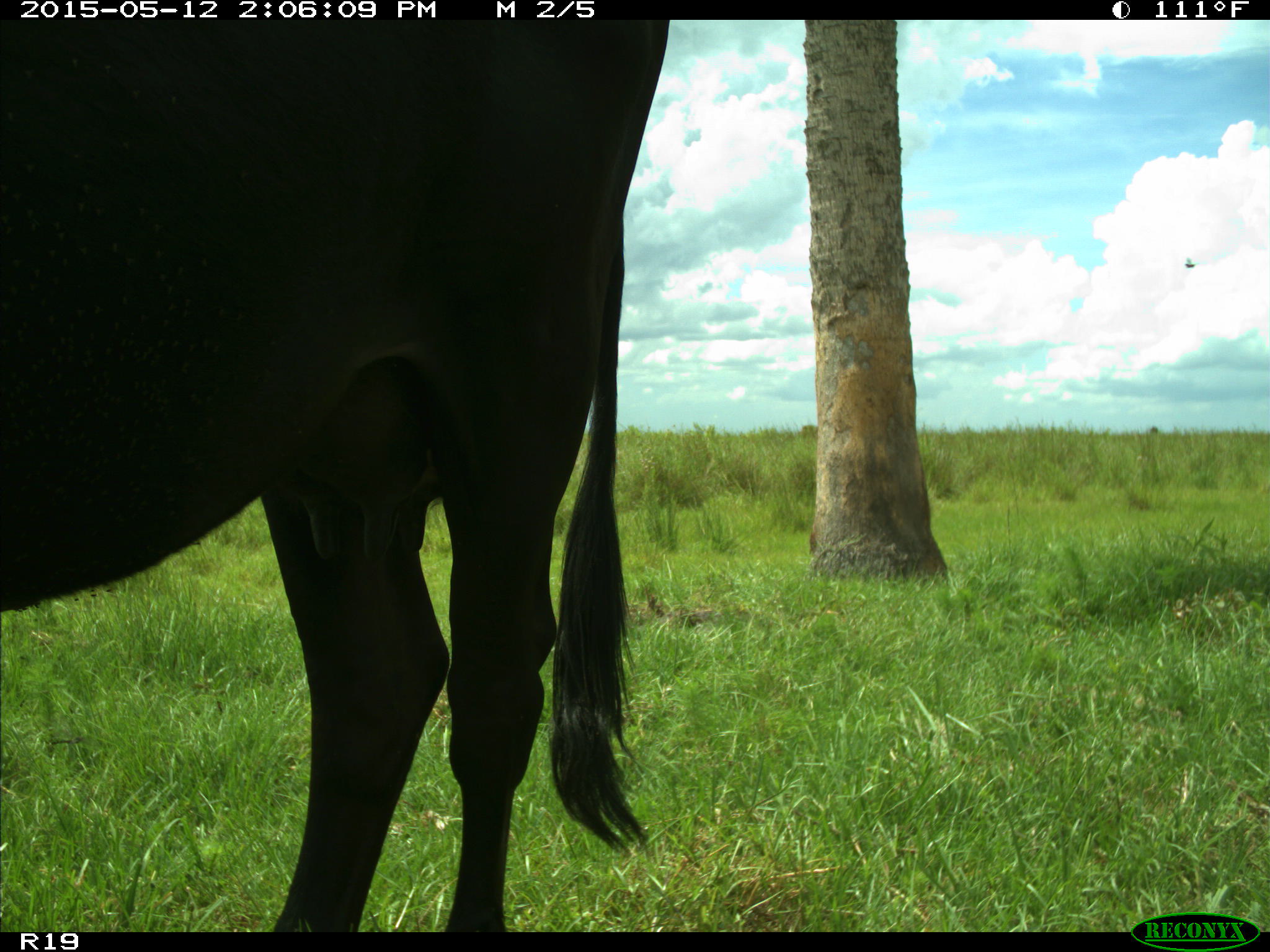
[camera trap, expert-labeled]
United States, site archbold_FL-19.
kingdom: Animalia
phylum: Chordata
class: Mammalia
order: Artiodactyla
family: Bovidae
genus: Bos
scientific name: Bos taurus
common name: domestic cow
Bos taurus (domestic cow).